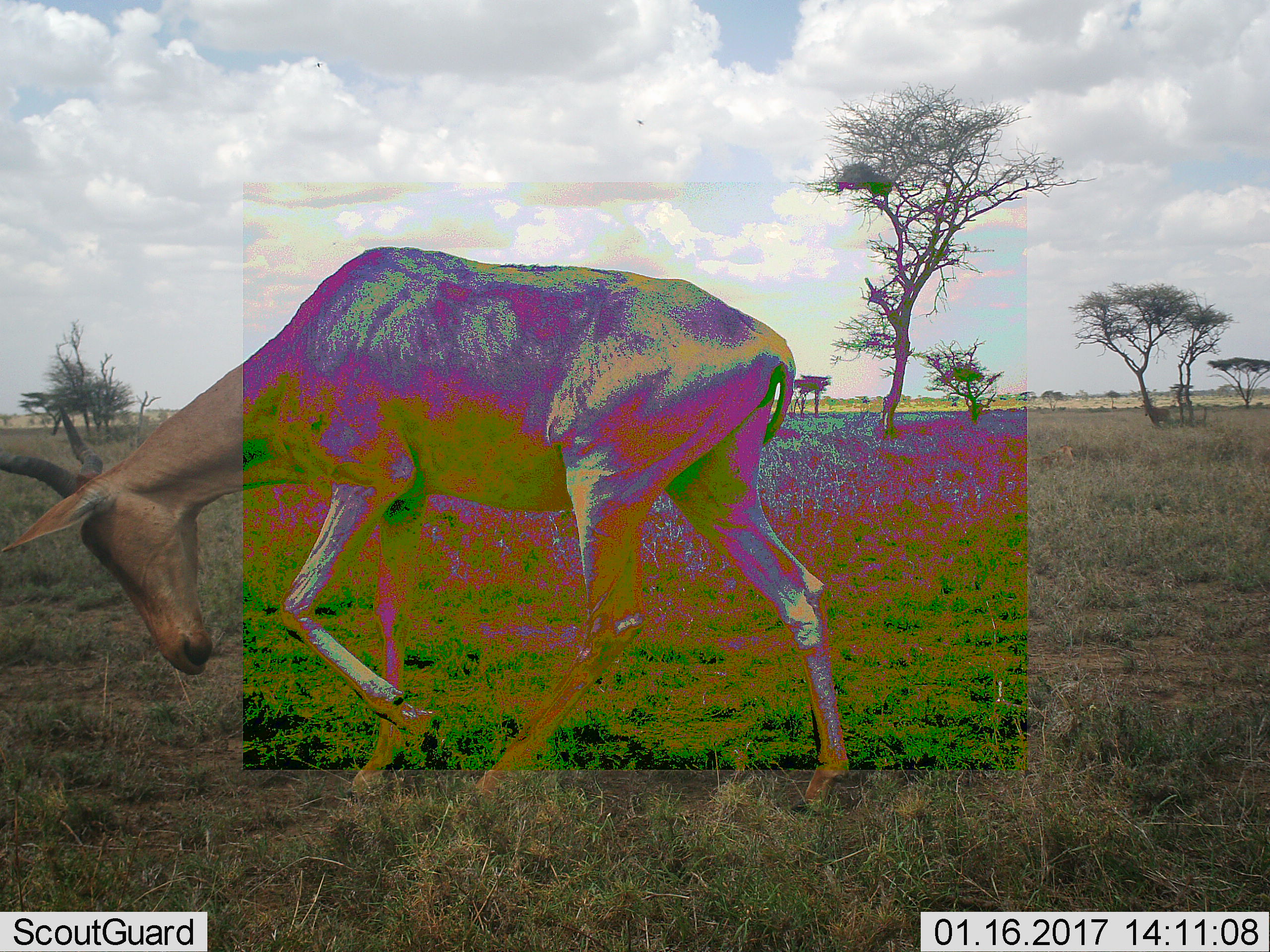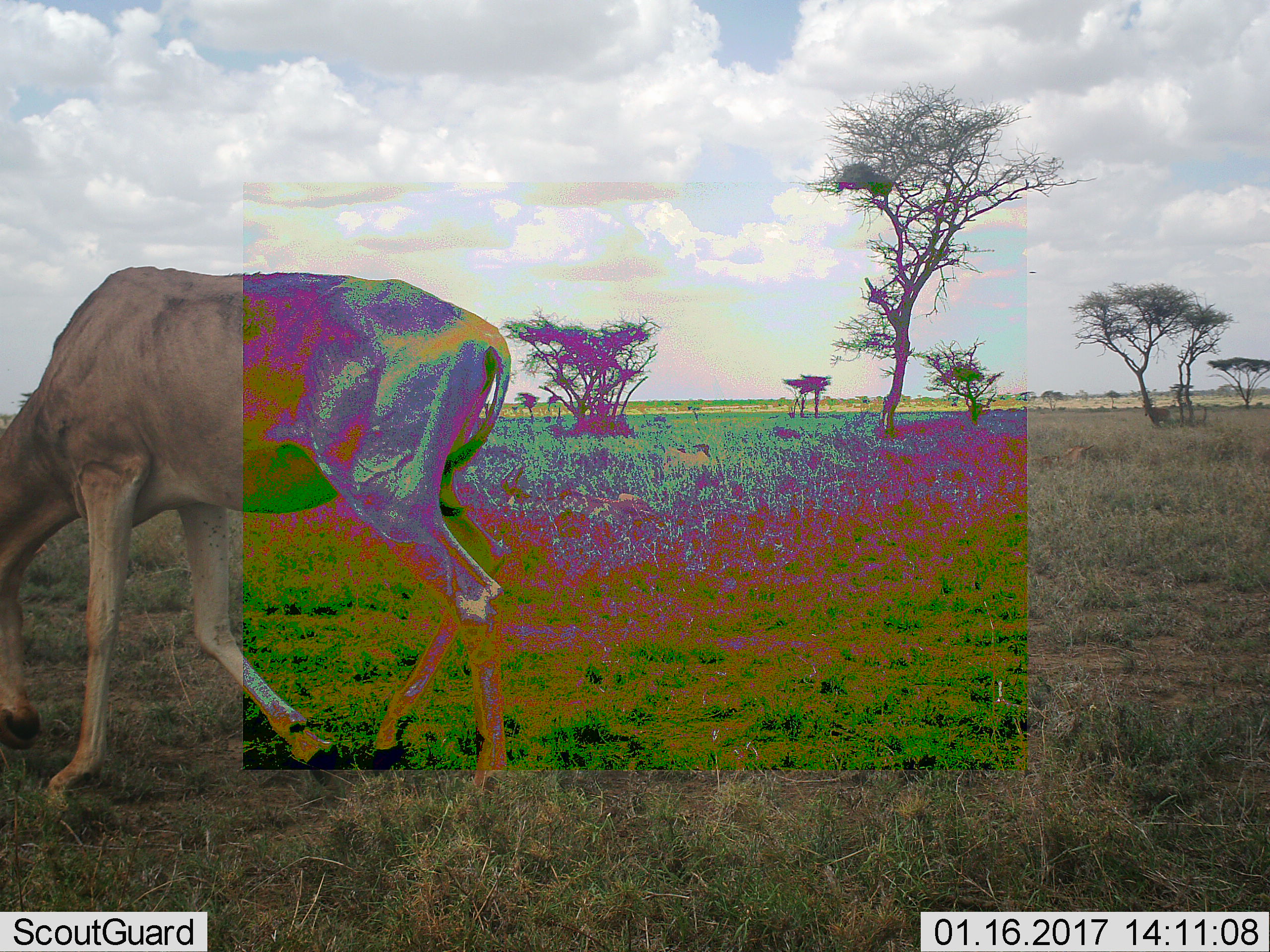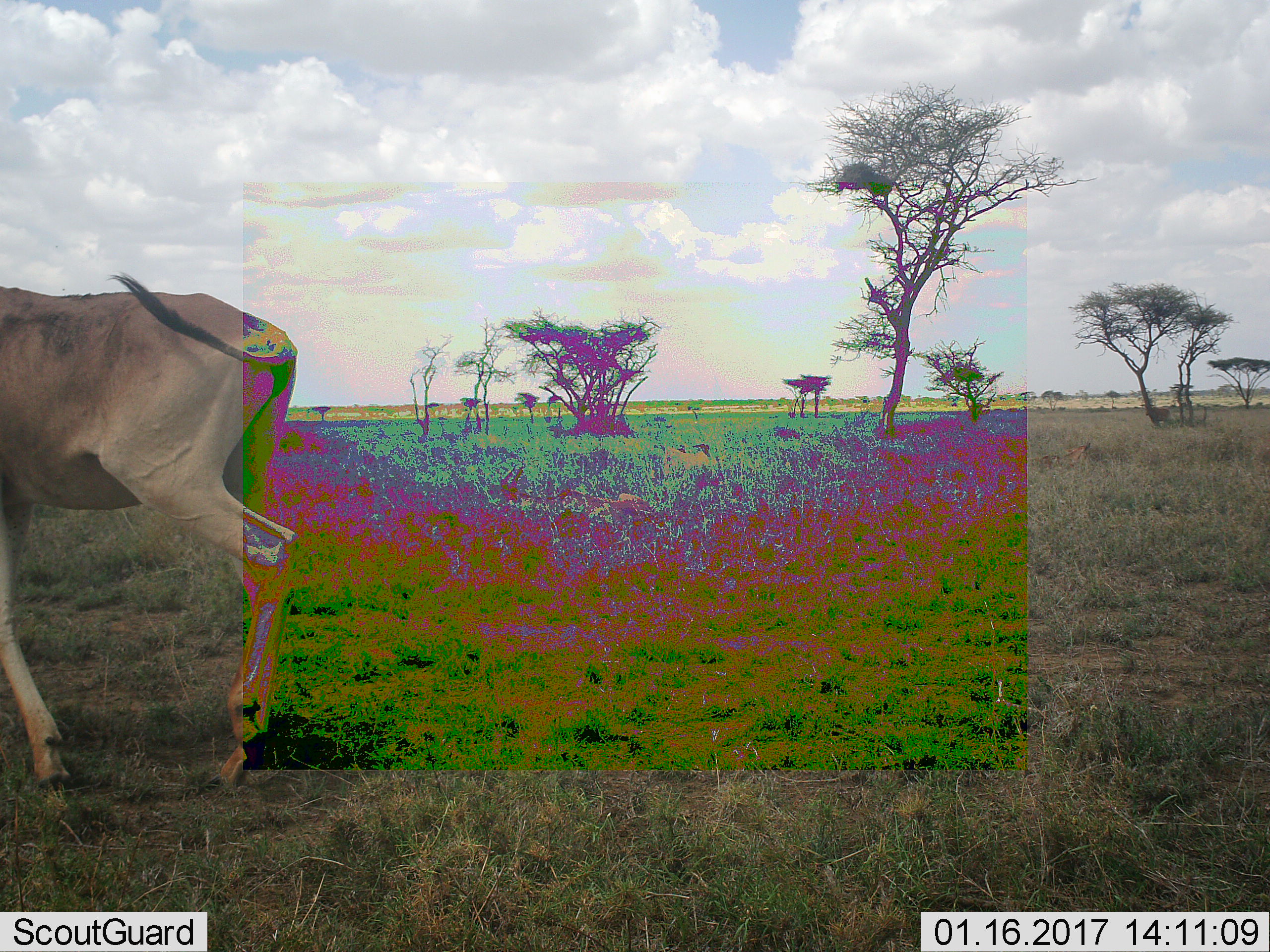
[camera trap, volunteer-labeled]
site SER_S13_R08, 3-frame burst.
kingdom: Animalia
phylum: Chordata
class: Mammalia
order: Artiodactyla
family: Bovidae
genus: Alcelaphus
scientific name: Alcelaphus buselaphus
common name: hartebeest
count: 1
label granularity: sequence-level